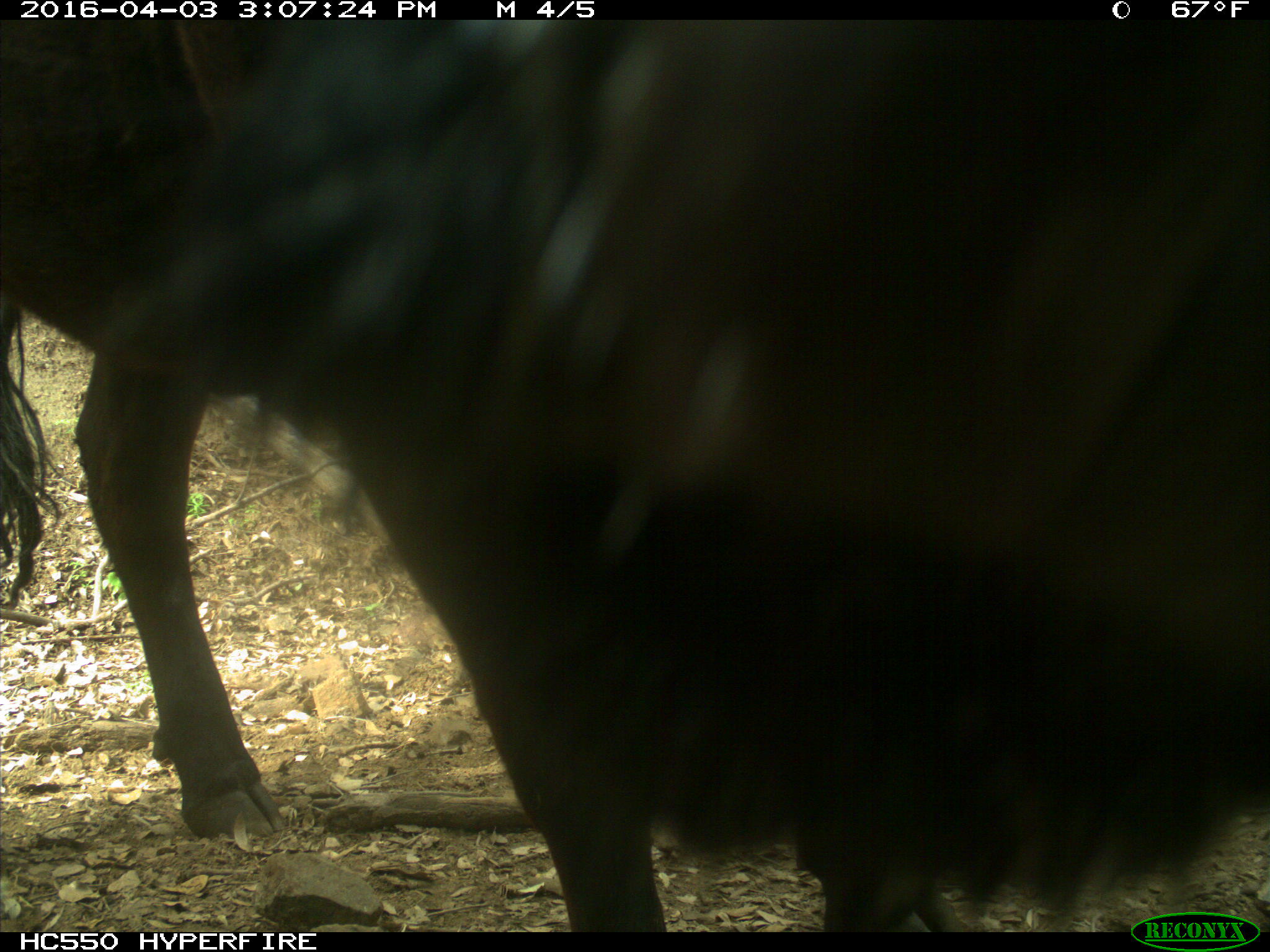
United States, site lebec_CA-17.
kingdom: Animalia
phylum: Chordata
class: Mammalia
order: Artiodactyla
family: Bovidae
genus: Bos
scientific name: Bos taurus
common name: domestic cow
Bos taurus (domestic cow).